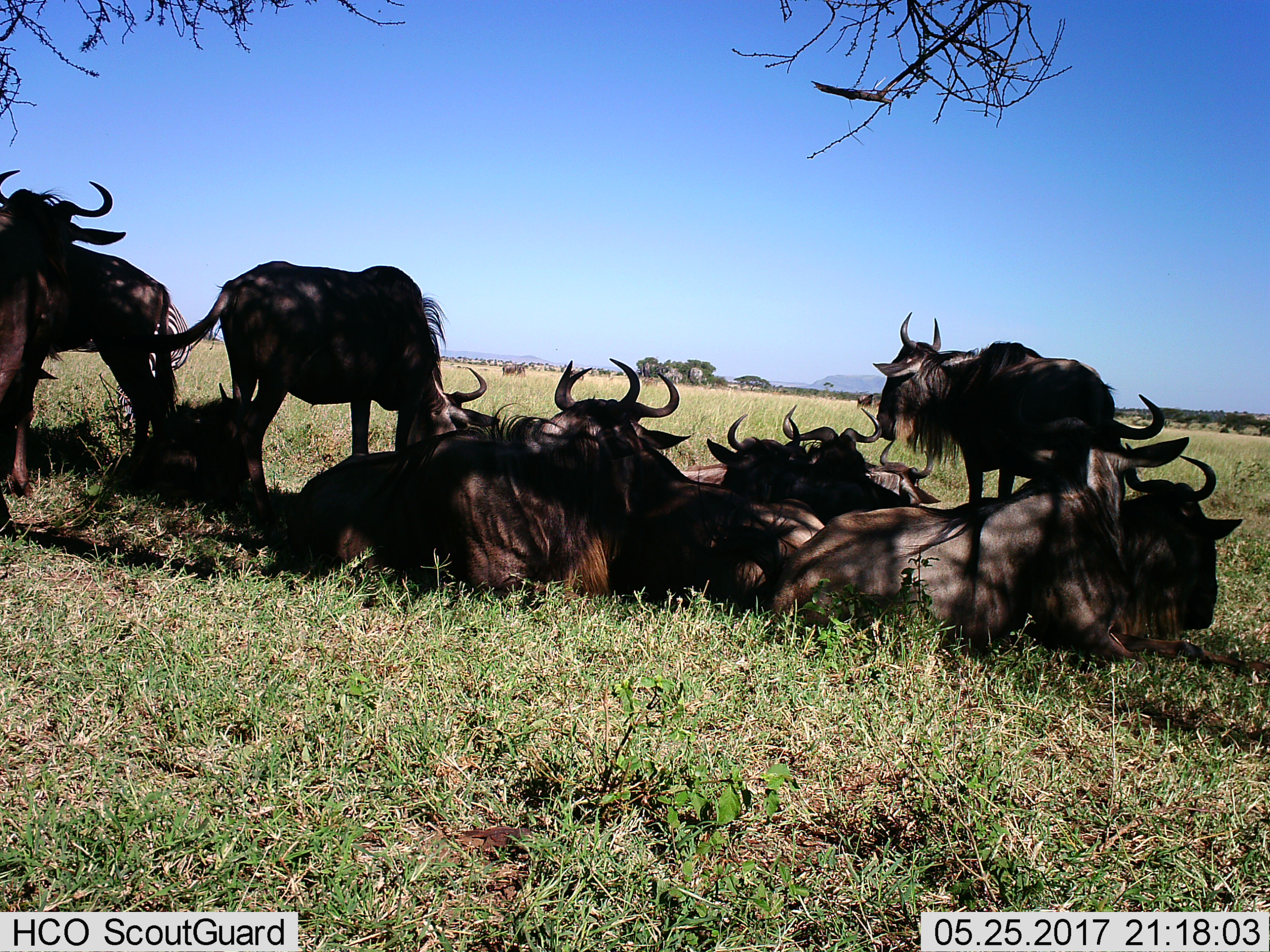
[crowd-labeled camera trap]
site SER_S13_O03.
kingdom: Animalia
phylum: Chordata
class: Mammalia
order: Artiodactyla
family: Bovidae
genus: Connochaetes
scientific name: Connochaetes taurinus taurinus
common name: blue wildebeest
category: wildebeestblue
Wildebeestblue (blue wildebeest) (Connochaetes taurinus taurinus), count 11-50. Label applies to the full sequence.